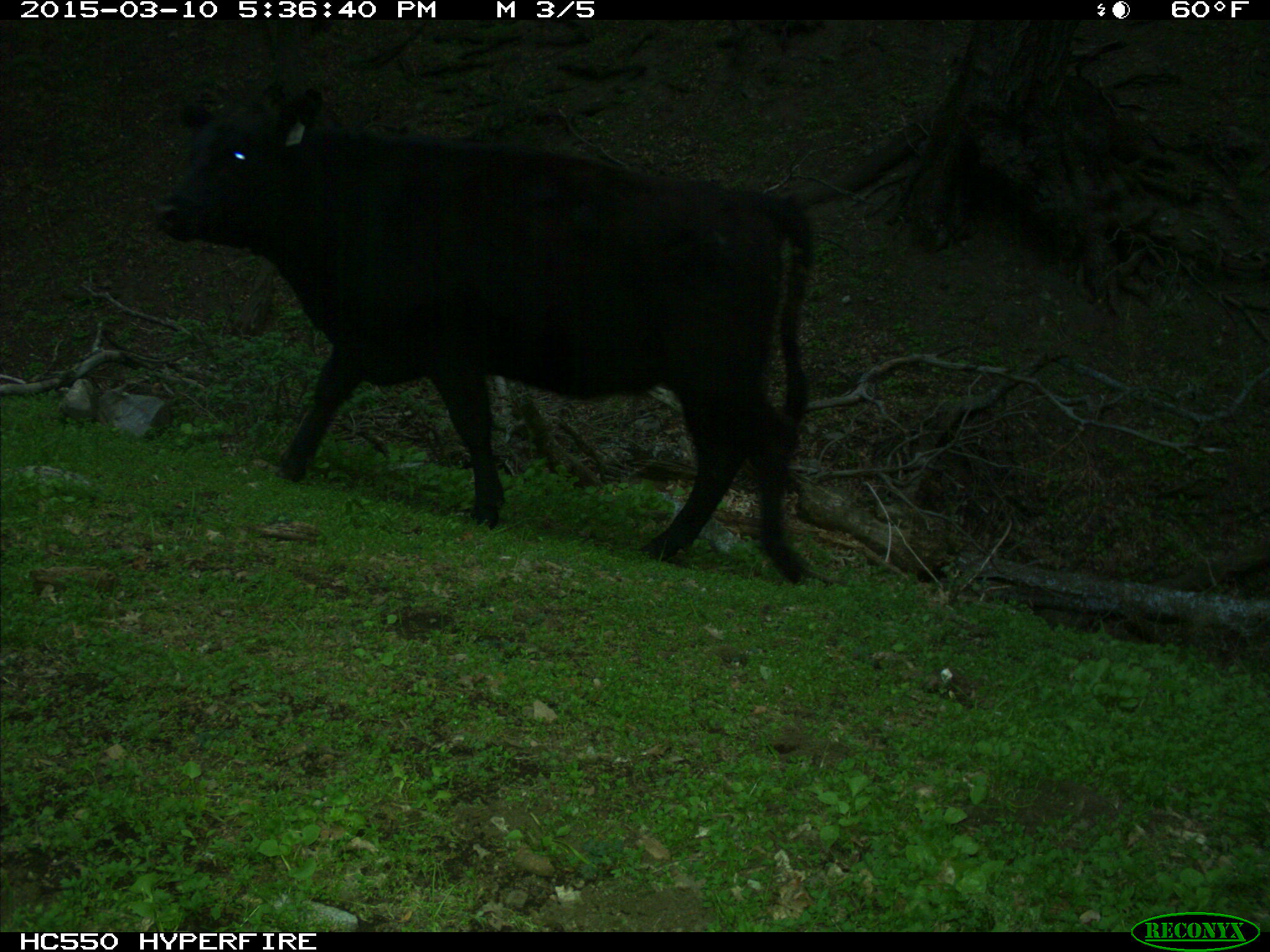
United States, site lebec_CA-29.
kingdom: Animalia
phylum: Chordata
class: Mammalia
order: Artiodactyla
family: Bovidae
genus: Bos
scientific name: Bos taurus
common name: domestic cow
Bos taurus (domestic cow).